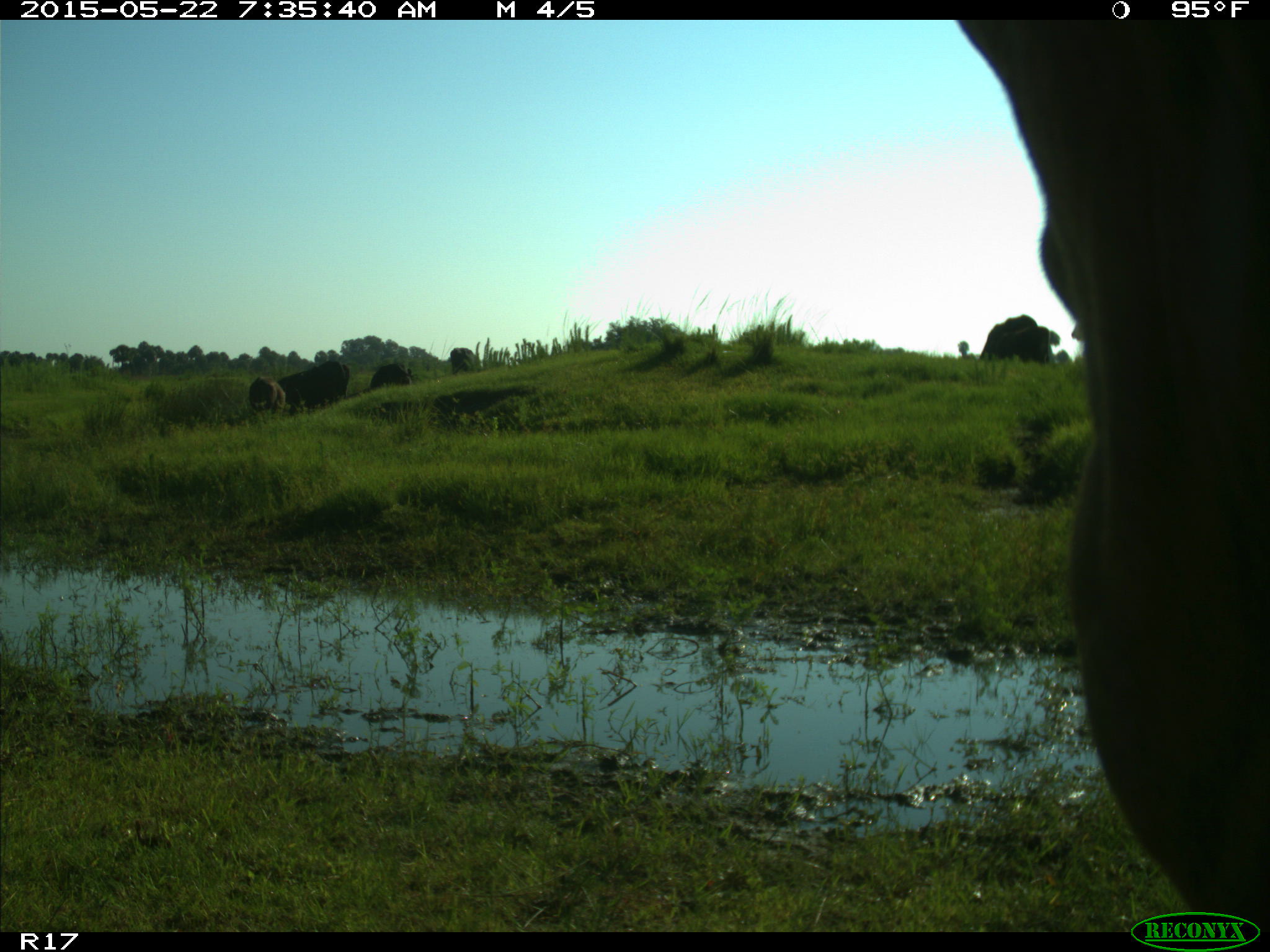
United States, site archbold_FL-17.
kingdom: Animalia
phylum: Chordata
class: Mammalia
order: Artiodactyla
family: Bovidae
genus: Bos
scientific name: Bos taurus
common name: domestic cow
Bos taurus (domestic cow).